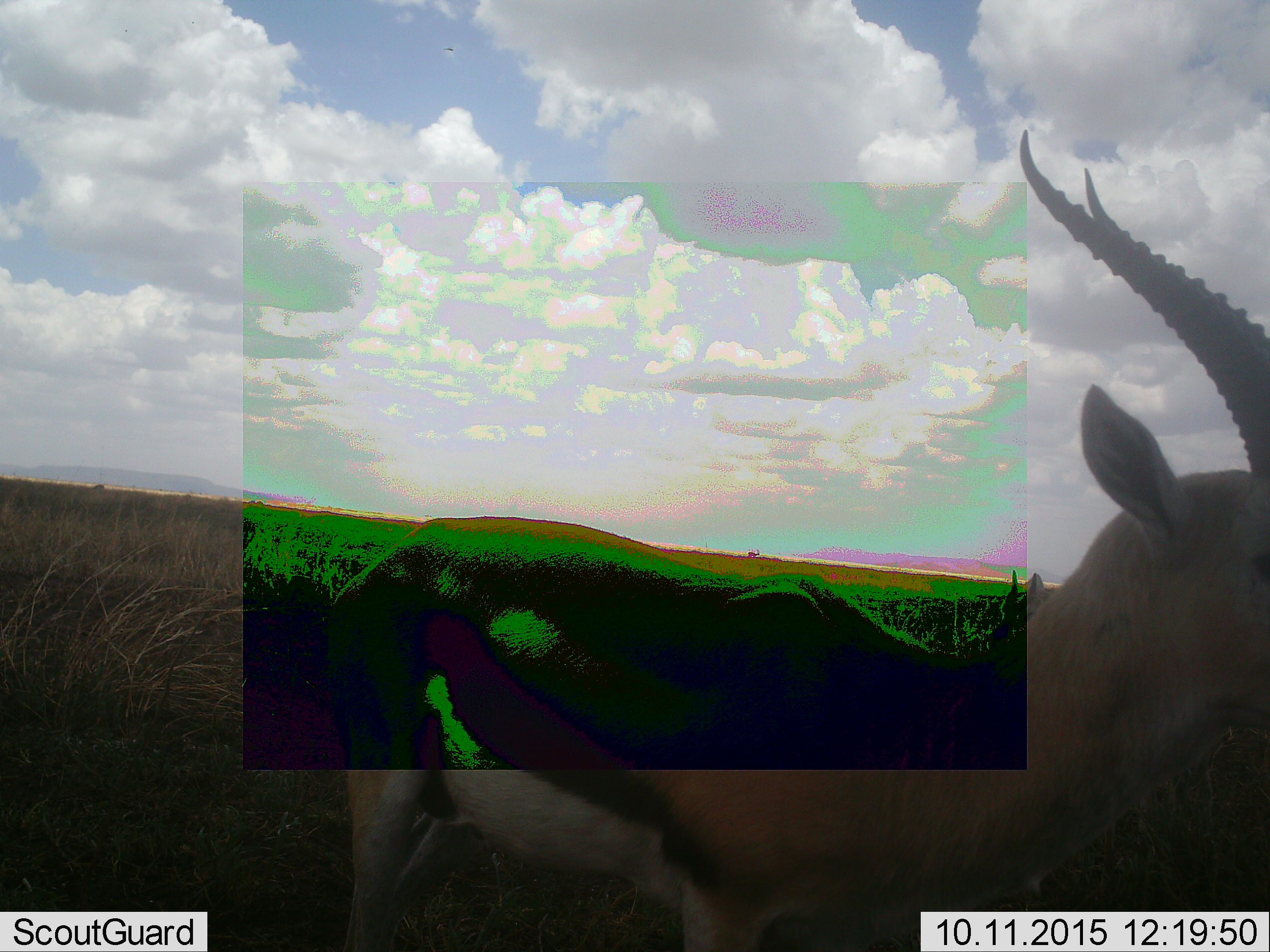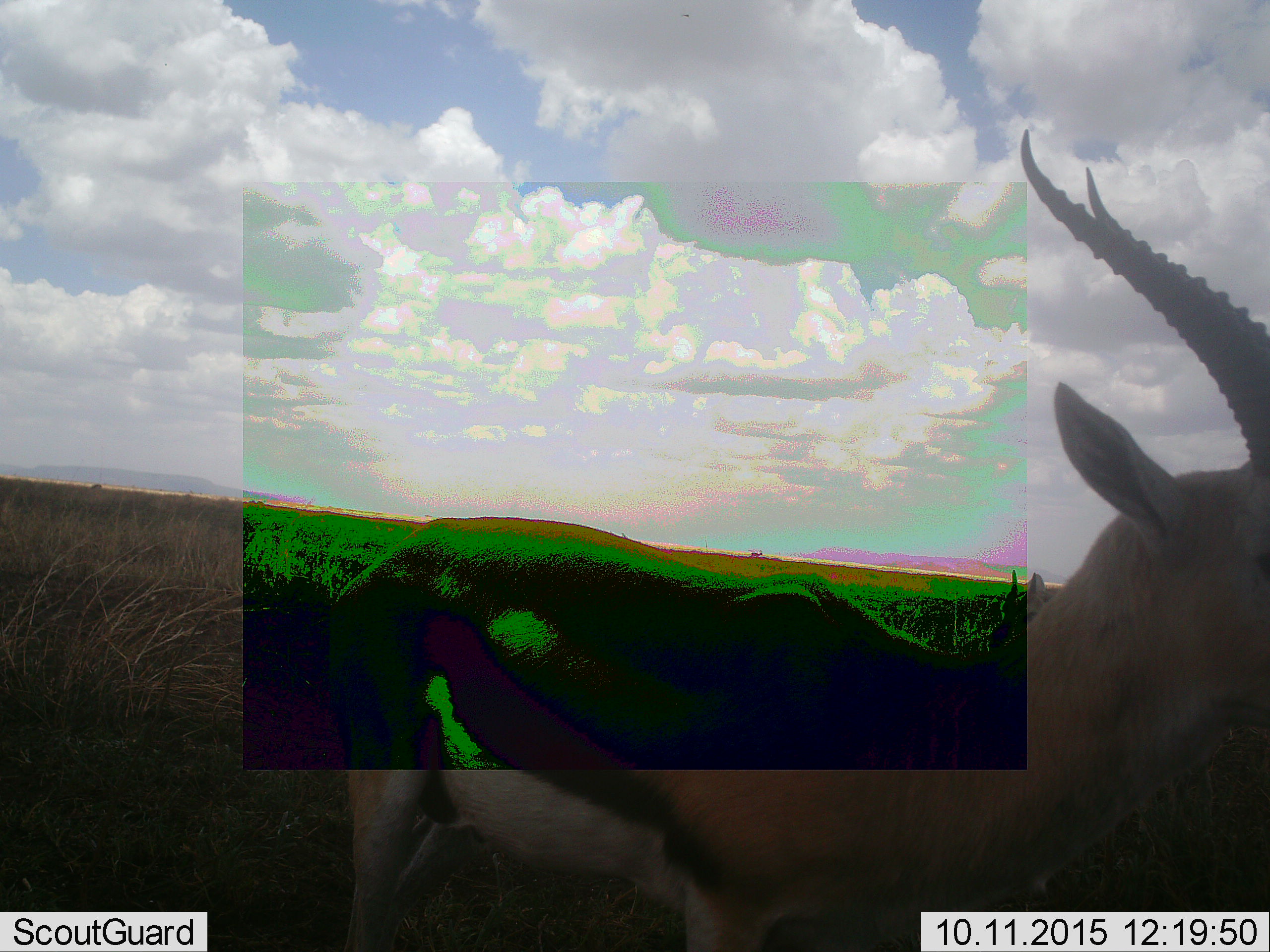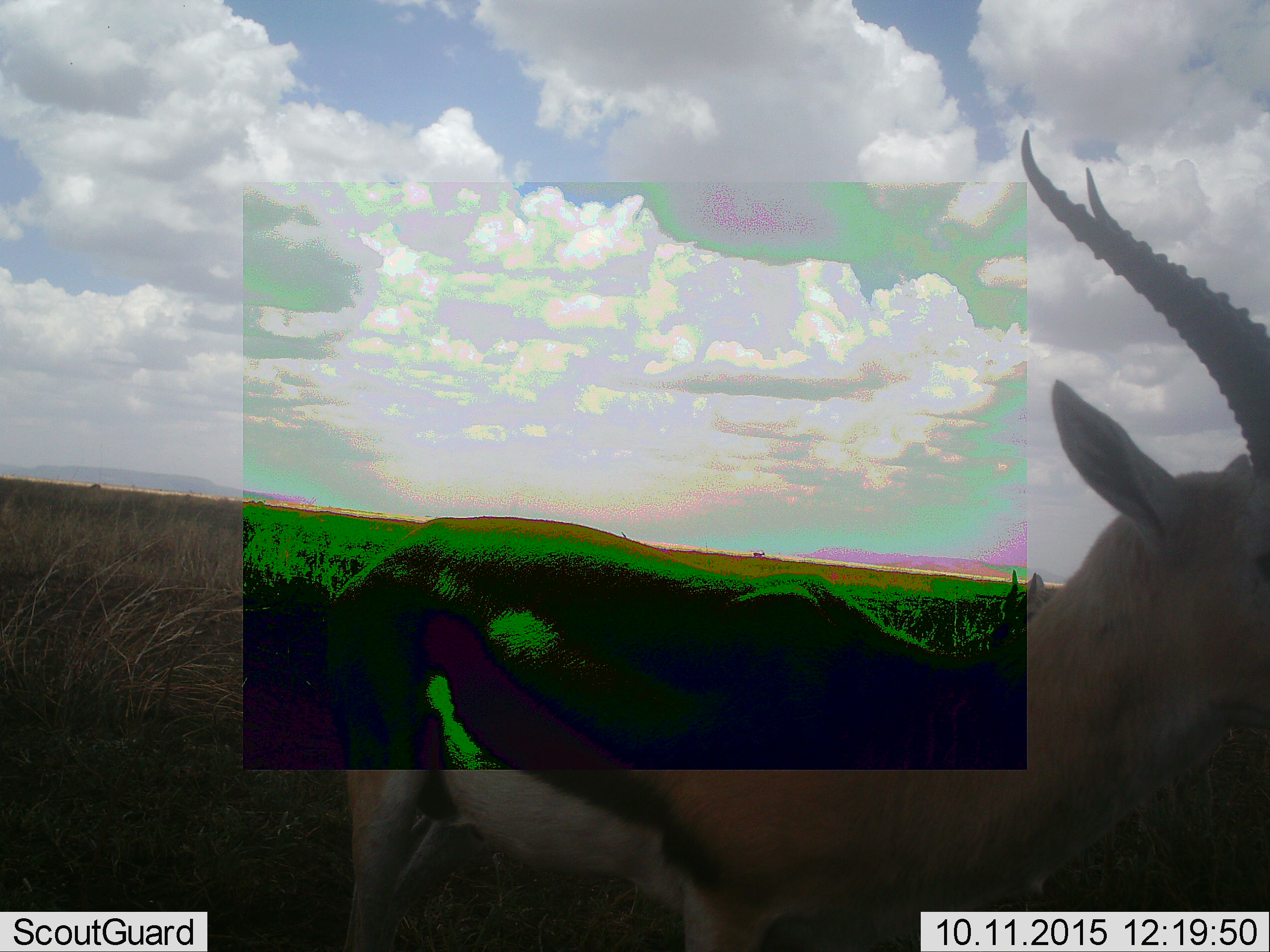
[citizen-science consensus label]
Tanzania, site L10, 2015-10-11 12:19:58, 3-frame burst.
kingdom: Animalia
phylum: Chordata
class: Mammalia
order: Artiodactyla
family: Bovidae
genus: Eudorcas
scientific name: Eudorcas thomsonii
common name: thomson's gazelle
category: gazellethomsons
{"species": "gazellethomsons (thomson's gazelle) (Eudorcas thomsonii)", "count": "2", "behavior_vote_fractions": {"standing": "100%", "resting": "0%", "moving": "17%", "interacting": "0%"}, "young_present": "0%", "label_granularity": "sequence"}